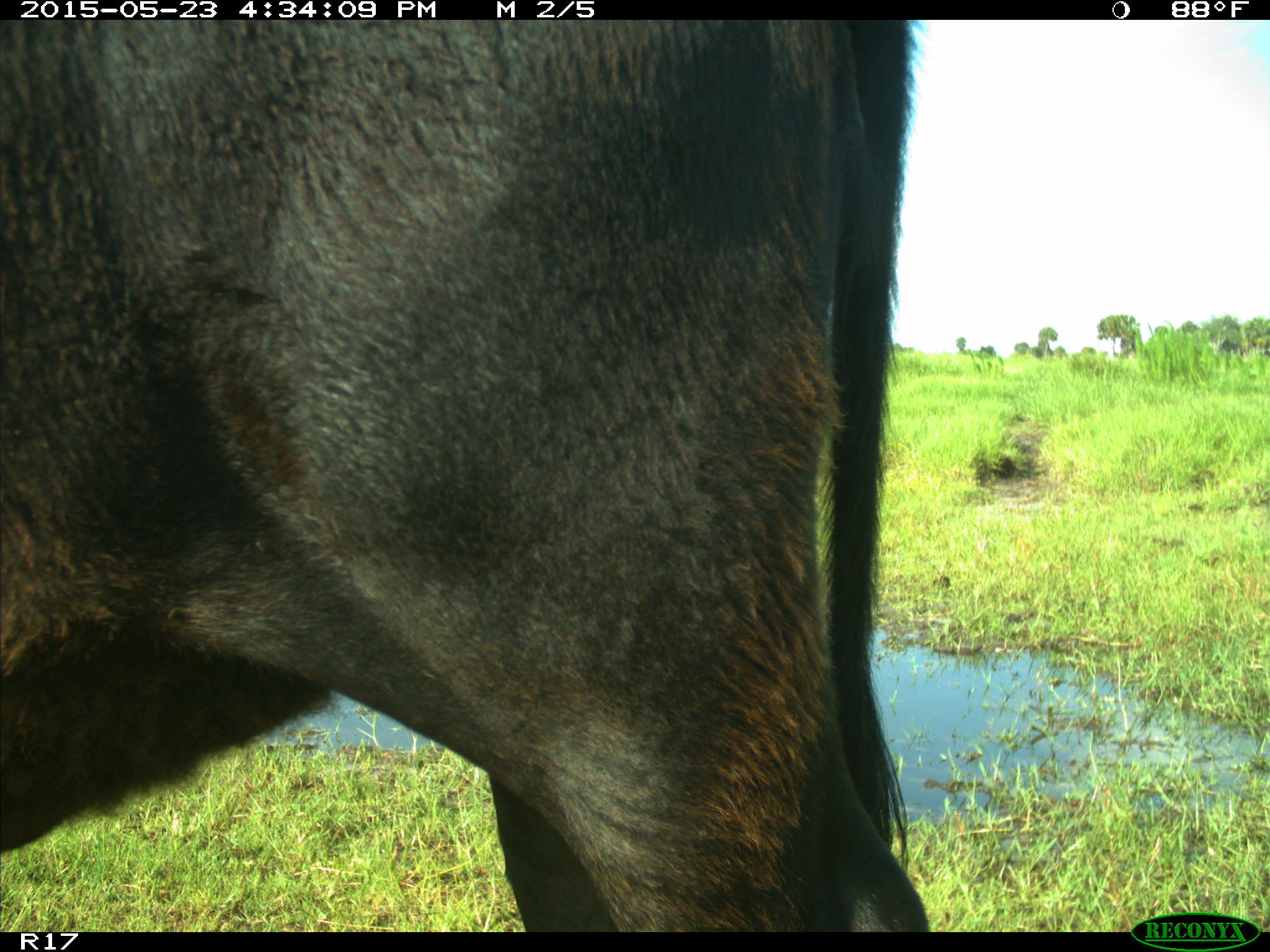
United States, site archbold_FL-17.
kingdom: Animalia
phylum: Chordata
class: Mammalia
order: Artiodactyla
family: Bovidae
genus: Bos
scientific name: Bos taurus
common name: domestic cow